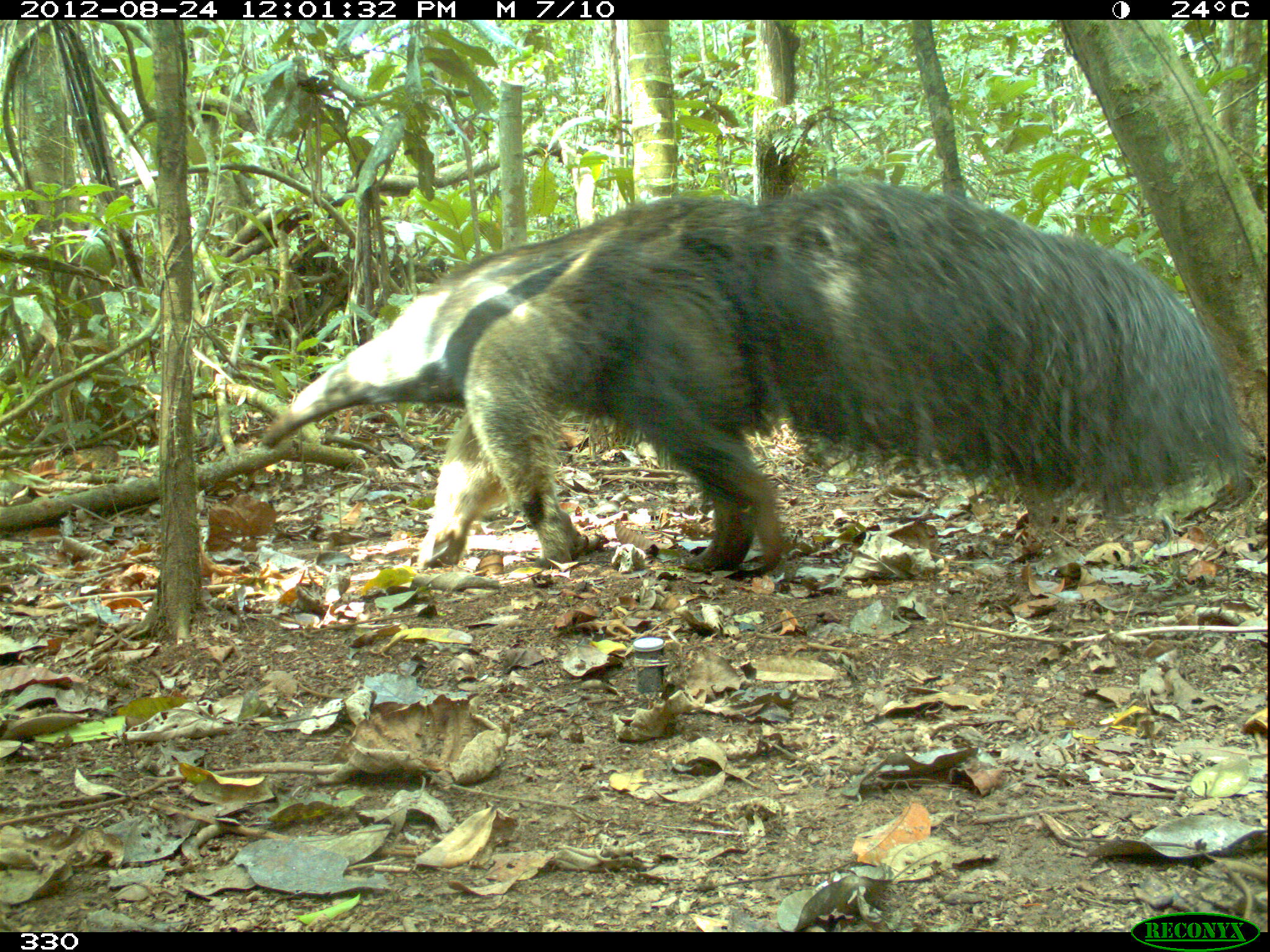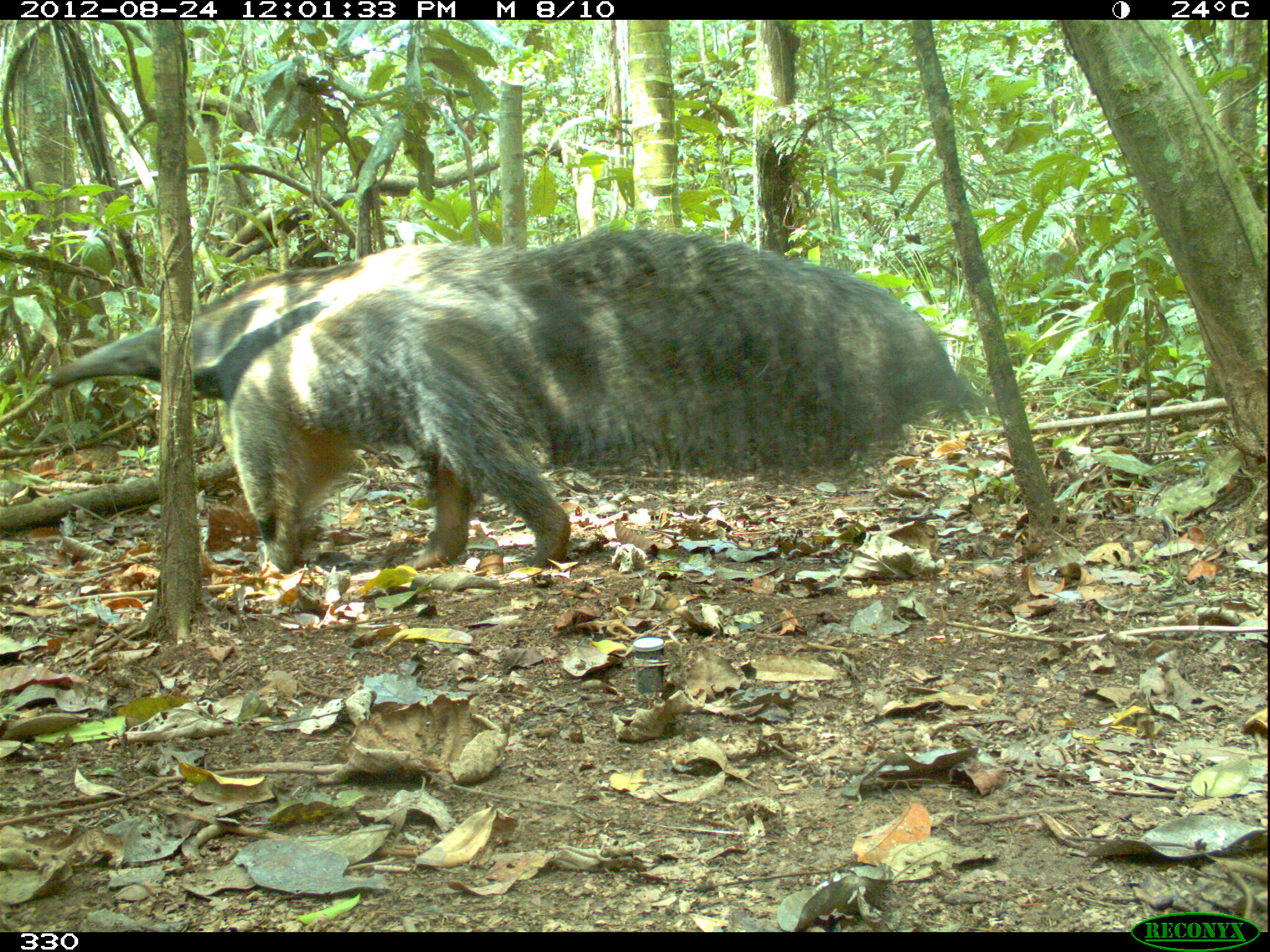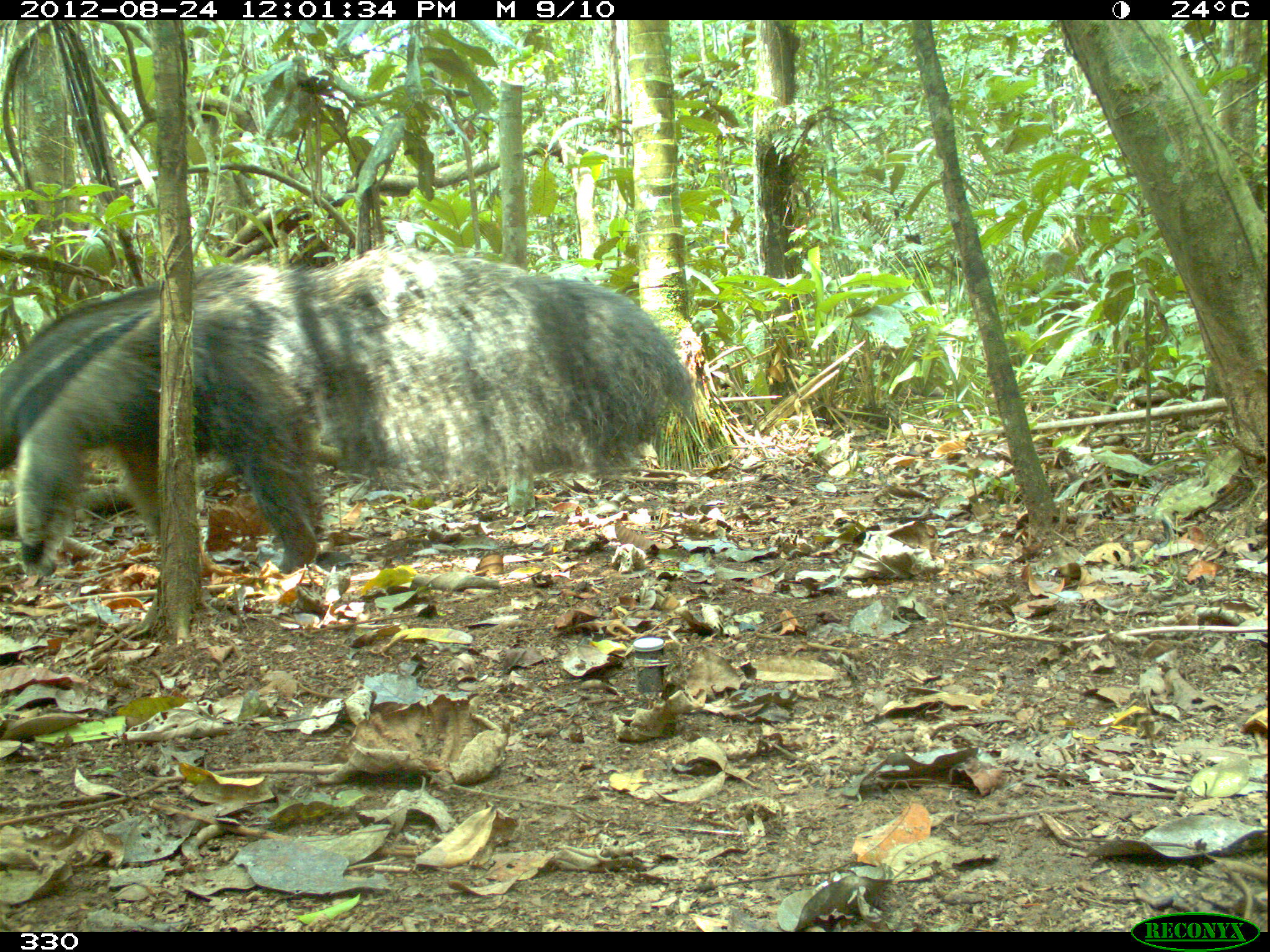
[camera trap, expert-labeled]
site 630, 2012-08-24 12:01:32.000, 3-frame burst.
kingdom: Animalia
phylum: Chordata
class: Mammalia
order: Pilosa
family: Myrmecophagidae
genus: Myrmecophaga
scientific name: Myrmecophaga tridactyla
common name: giant anteater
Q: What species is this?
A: Myrmecophaga tridactyla (giant anteater).